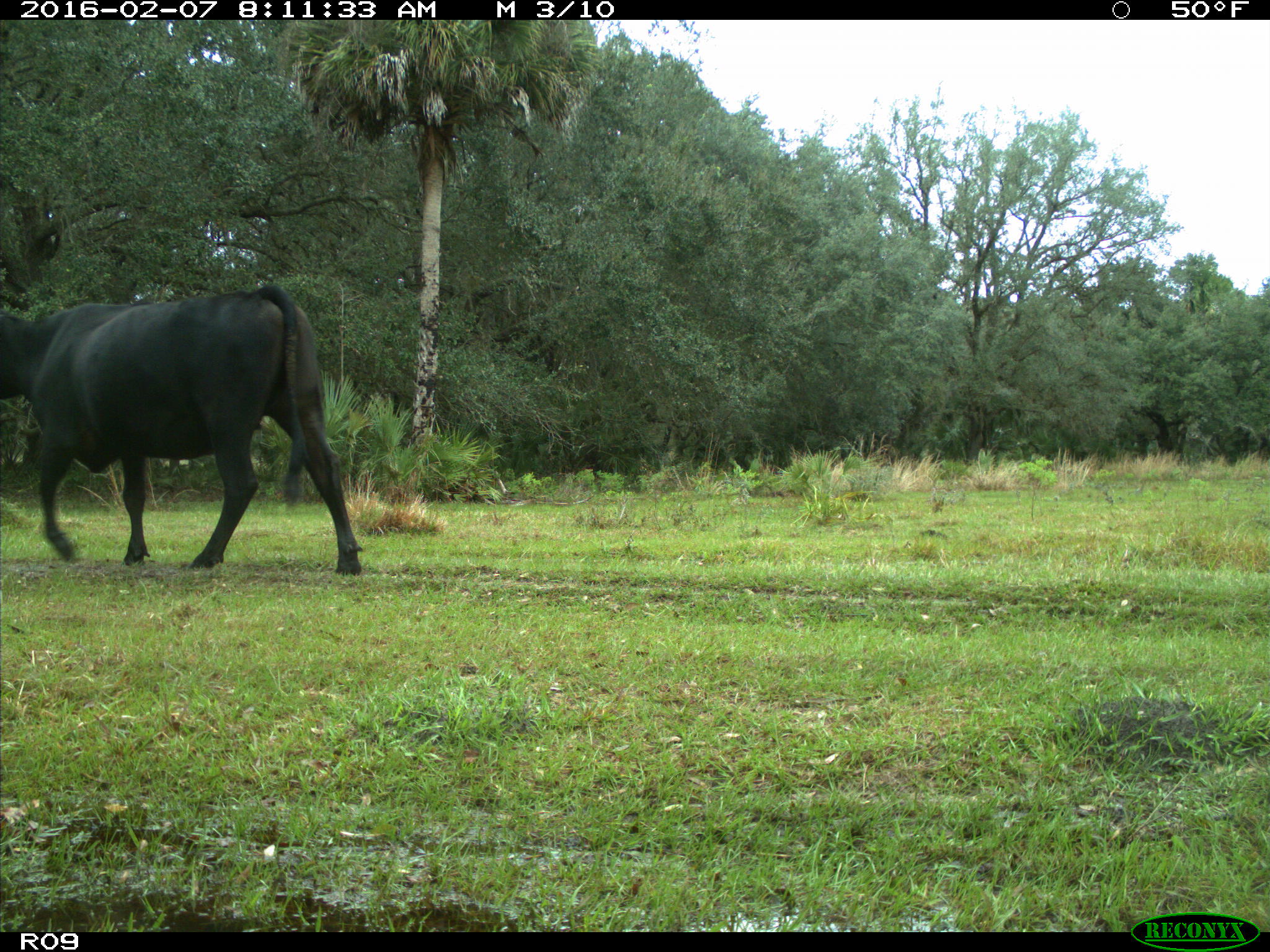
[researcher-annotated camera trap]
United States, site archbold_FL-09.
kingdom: Animalia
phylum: Chordata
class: Mammalia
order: Artiodactyla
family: Bovidae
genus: Bos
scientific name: Bos taurus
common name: domestic cow